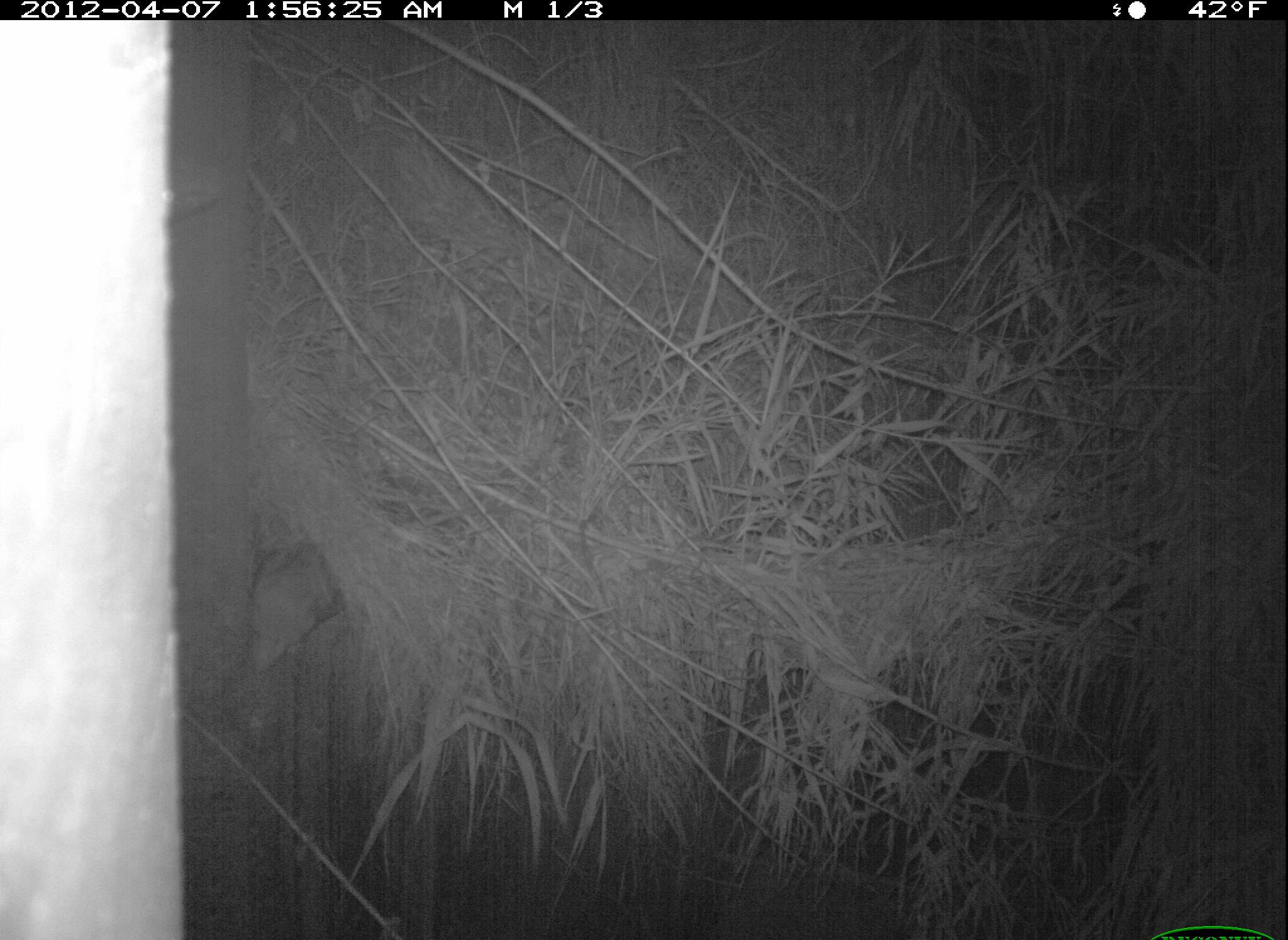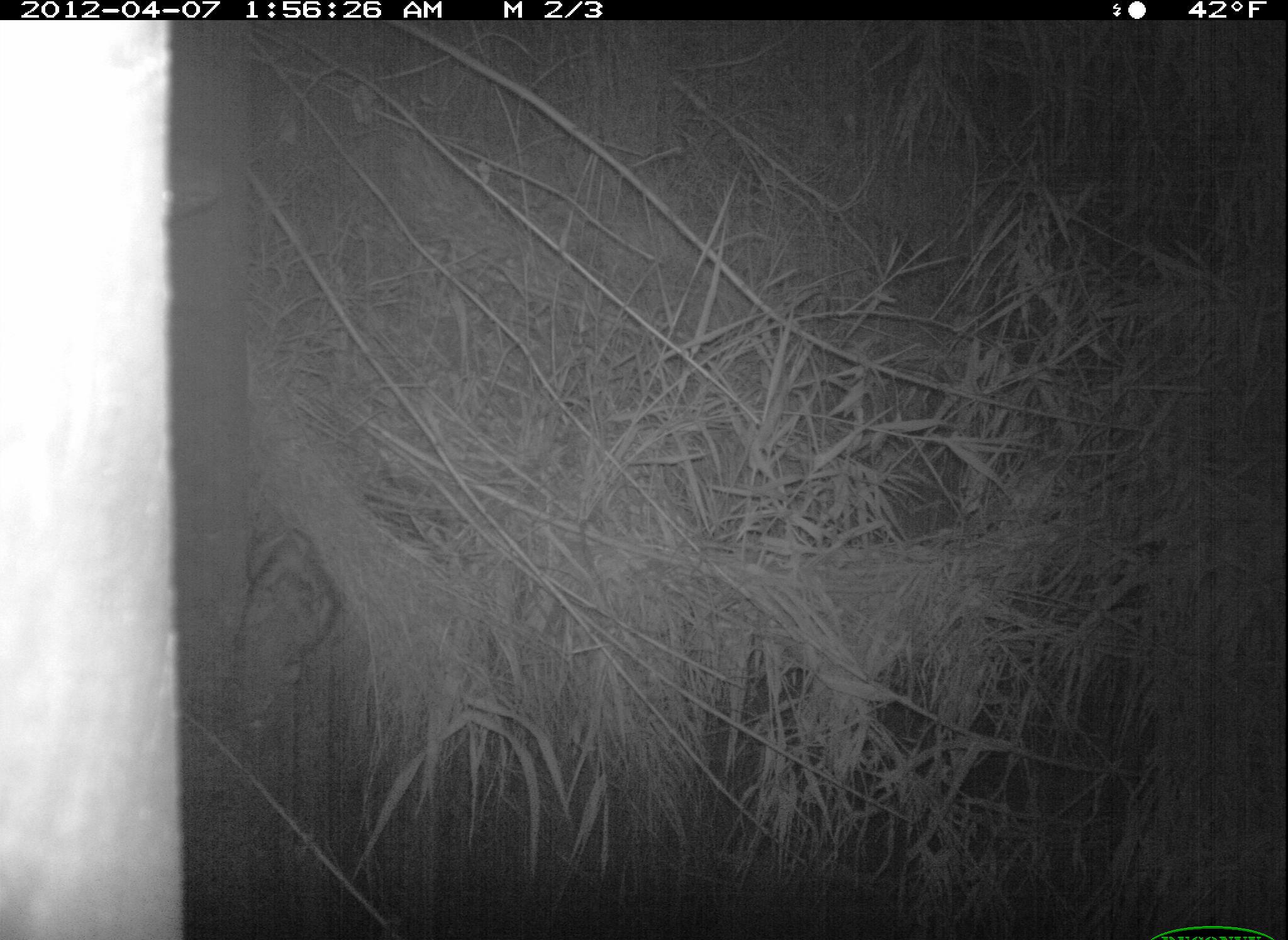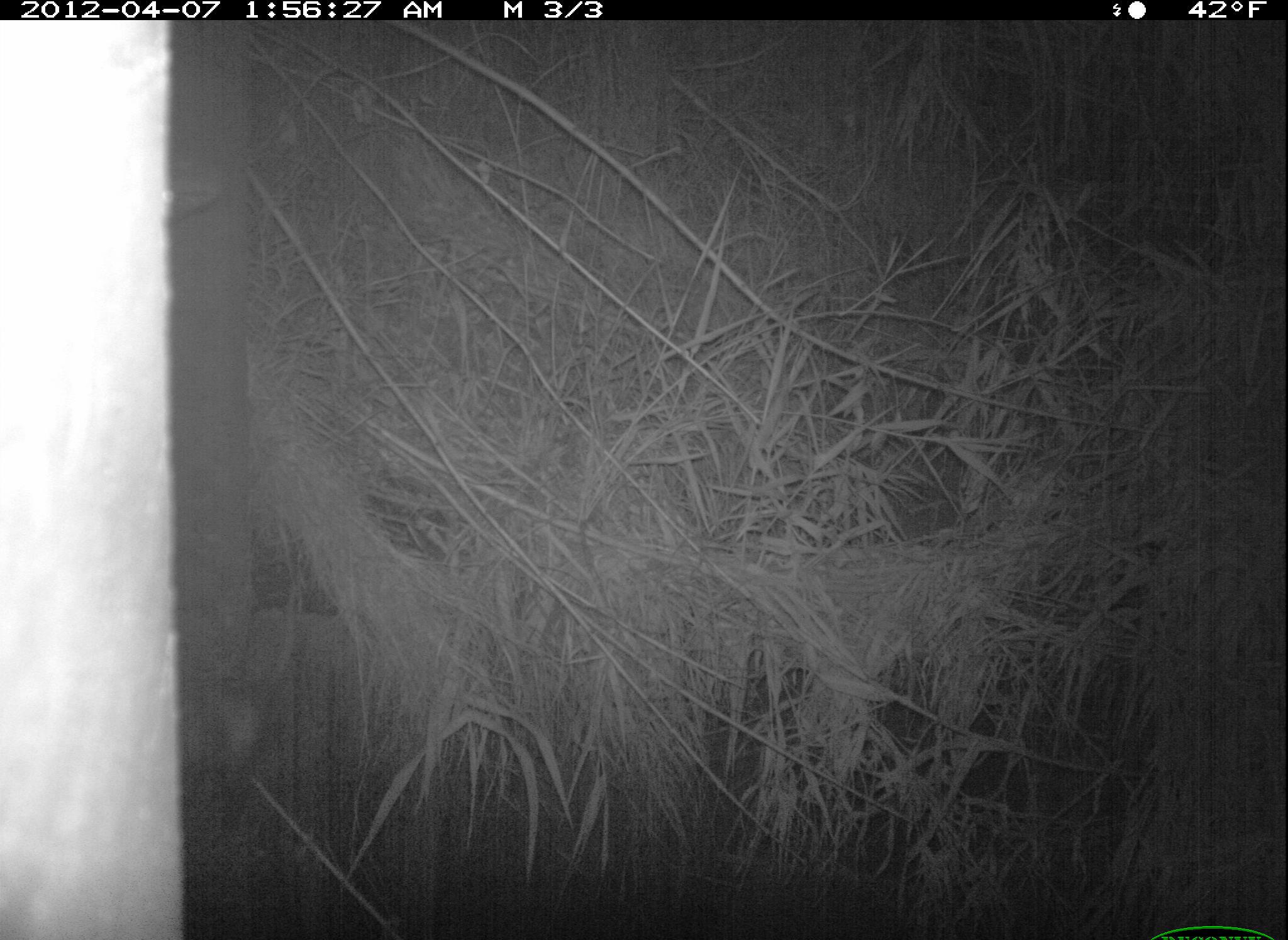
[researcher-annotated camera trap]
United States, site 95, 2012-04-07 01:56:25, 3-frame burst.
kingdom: Animalia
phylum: Chordata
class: Mammalia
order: Didelphimorphia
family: Didelphidae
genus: Didelphis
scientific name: Didelphis virginiana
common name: virginia opossum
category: opossum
Opossum (virginia opossum) (Didelphis virginiana).